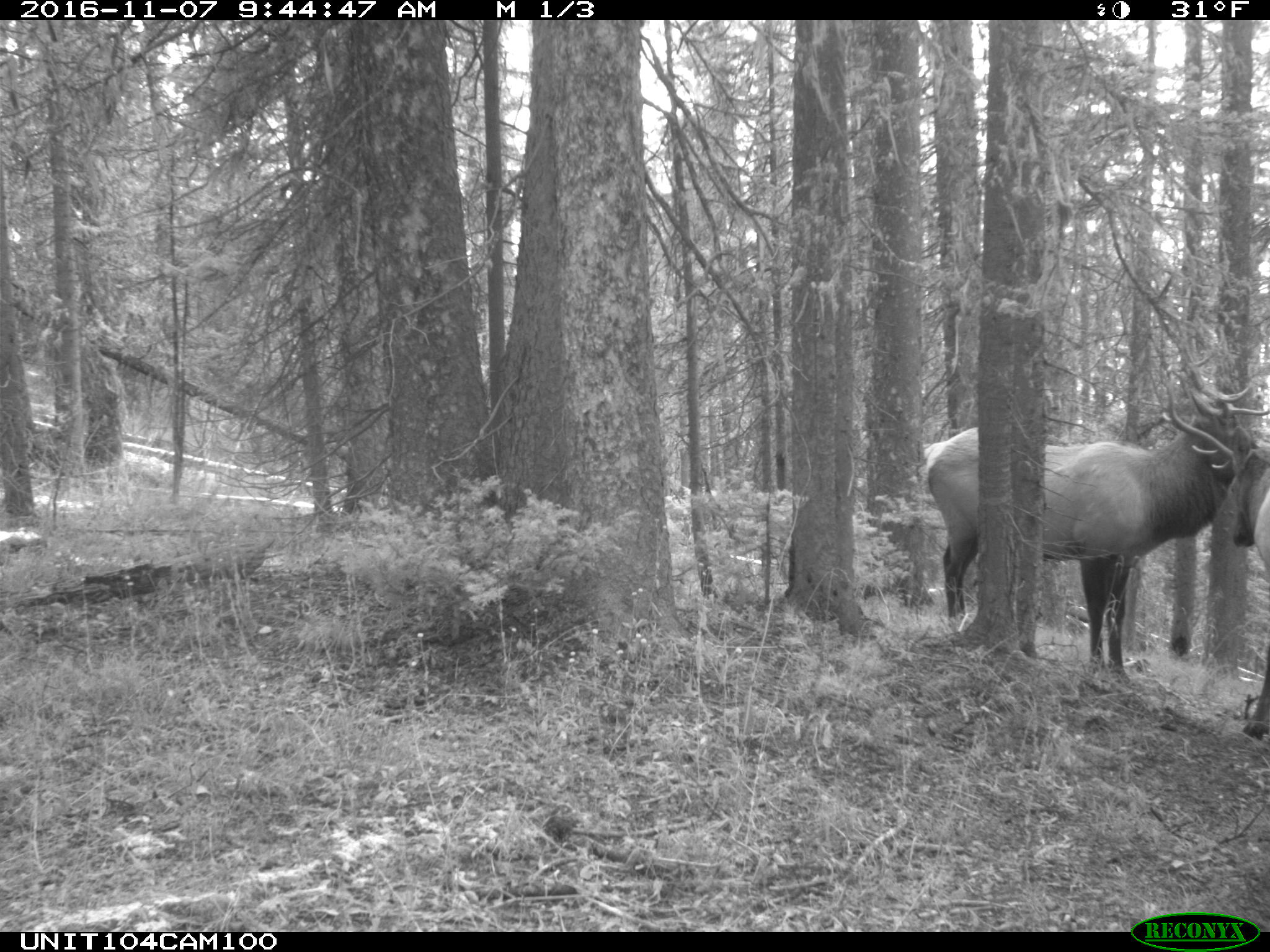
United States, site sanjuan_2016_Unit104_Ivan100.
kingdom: Animalia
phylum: Chordata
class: Mammalia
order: Artiodactyla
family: Cervidae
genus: Cervus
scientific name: Cervus elaphus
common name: red deer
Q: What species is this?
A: Cervus elaphus (red deer).